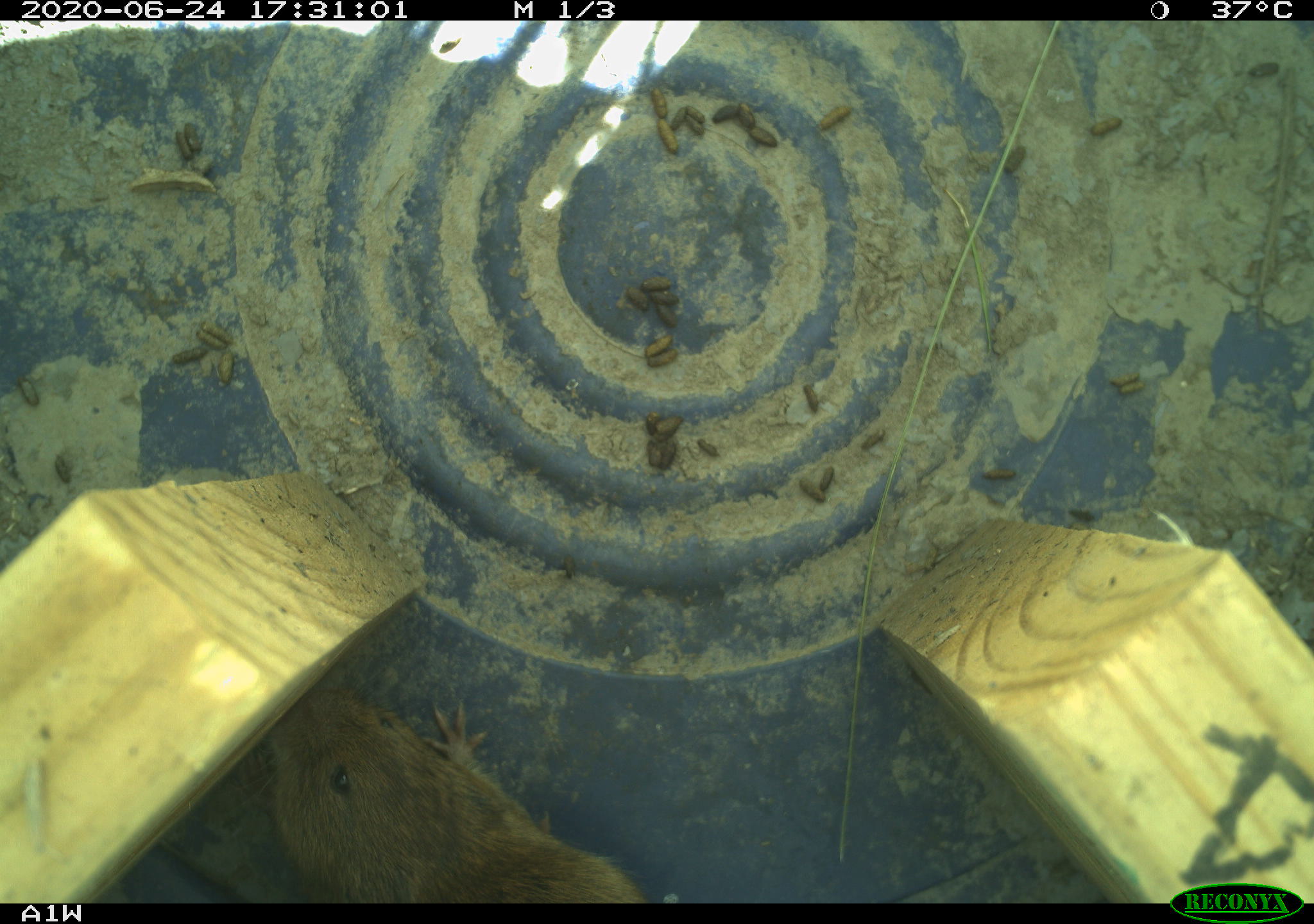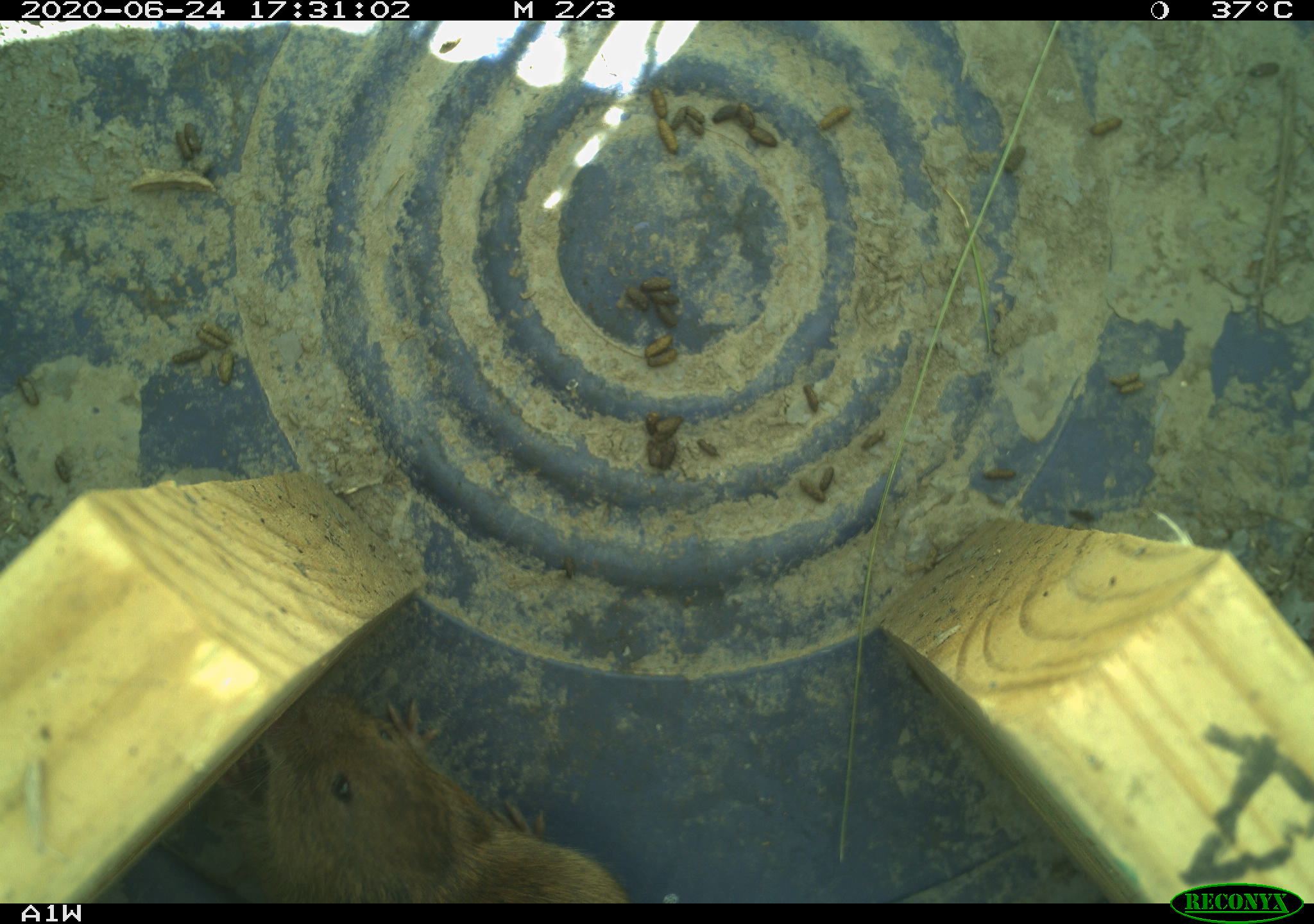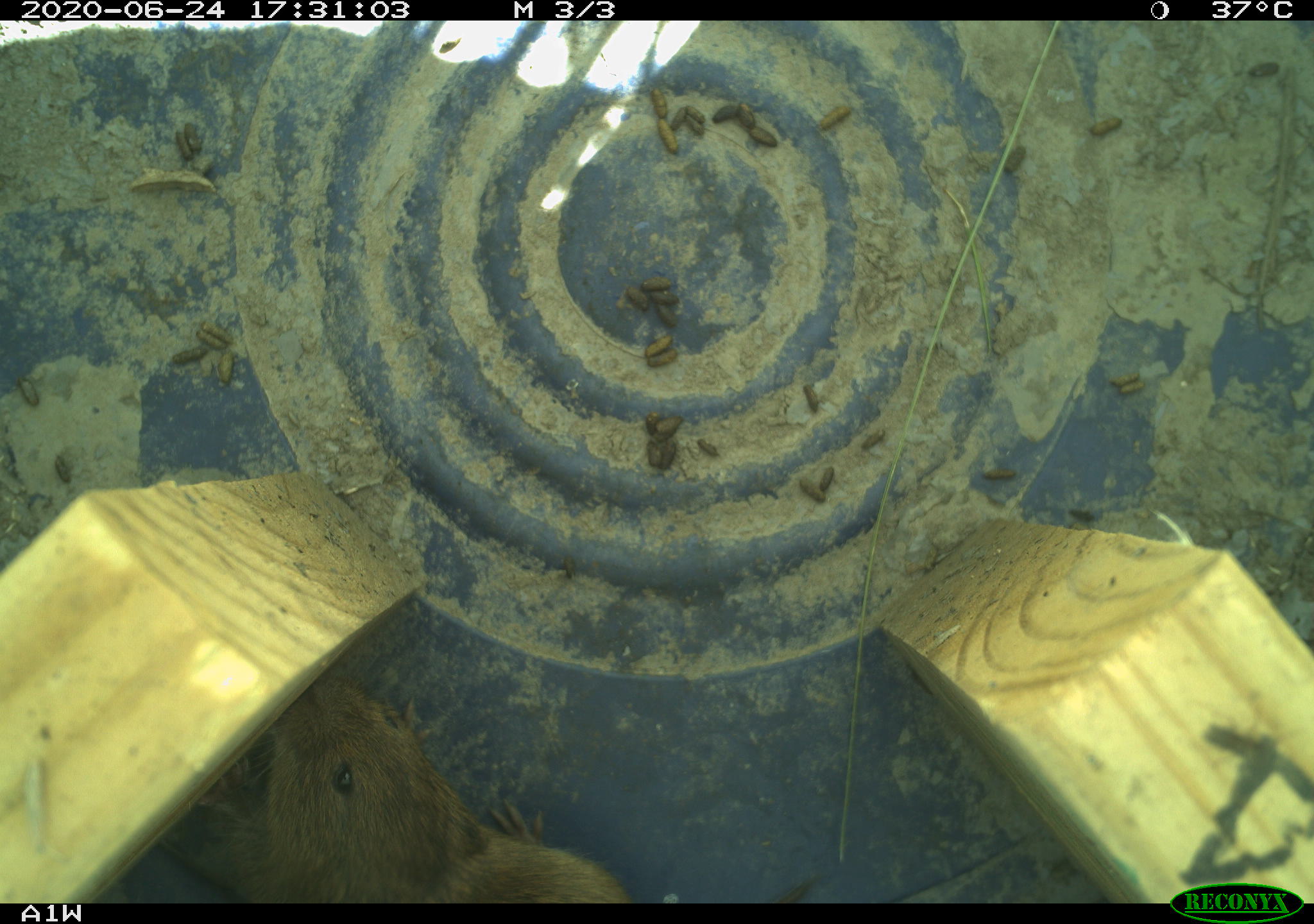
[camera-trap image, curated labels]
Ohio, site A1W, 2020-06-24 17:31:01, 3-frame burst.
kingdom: Animalia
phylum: Chordata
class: Mammalia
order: Rodentia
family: Cricetidae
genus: Microtus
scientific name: Microtus pennsylvanicus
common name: meadow vole